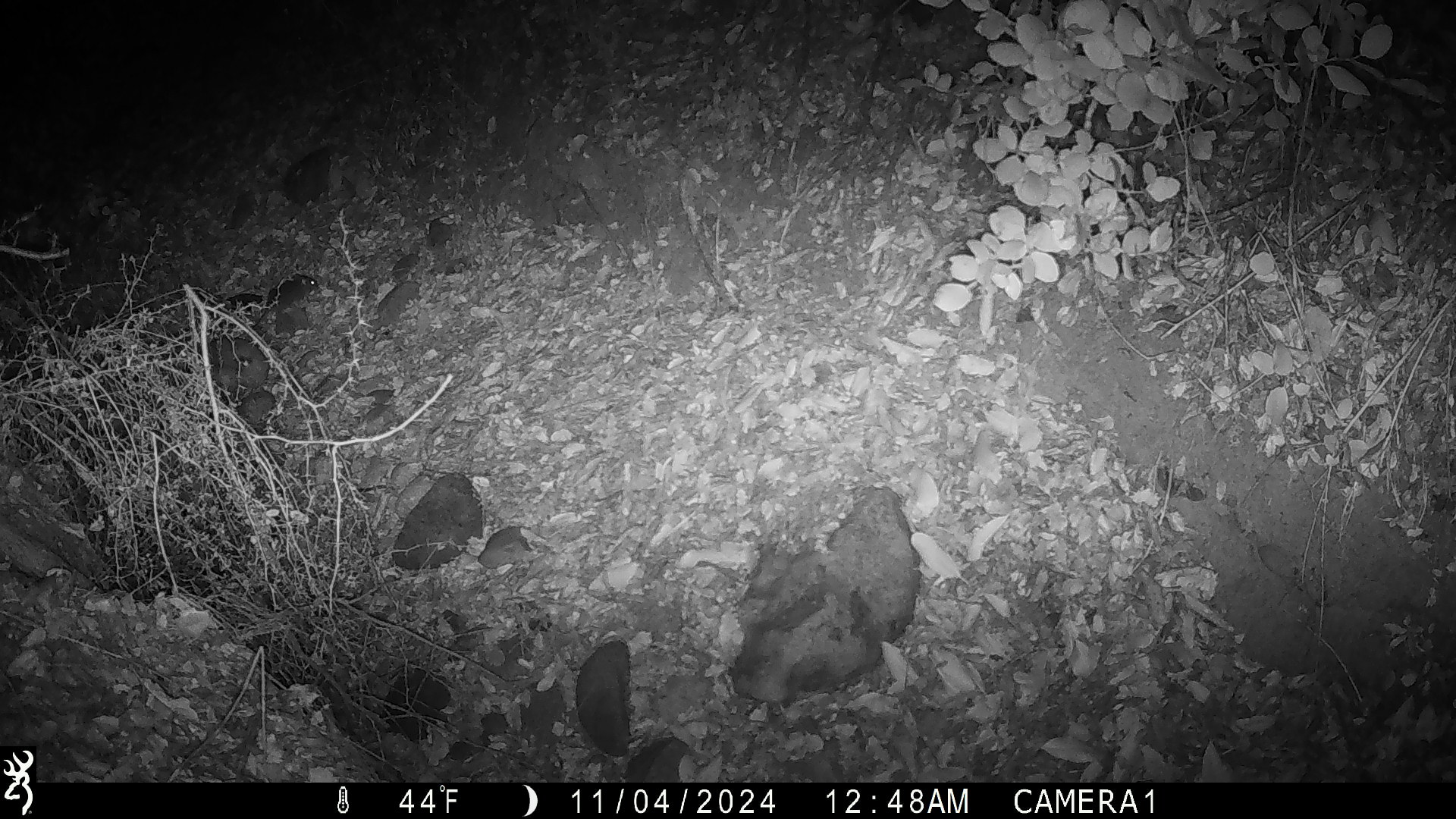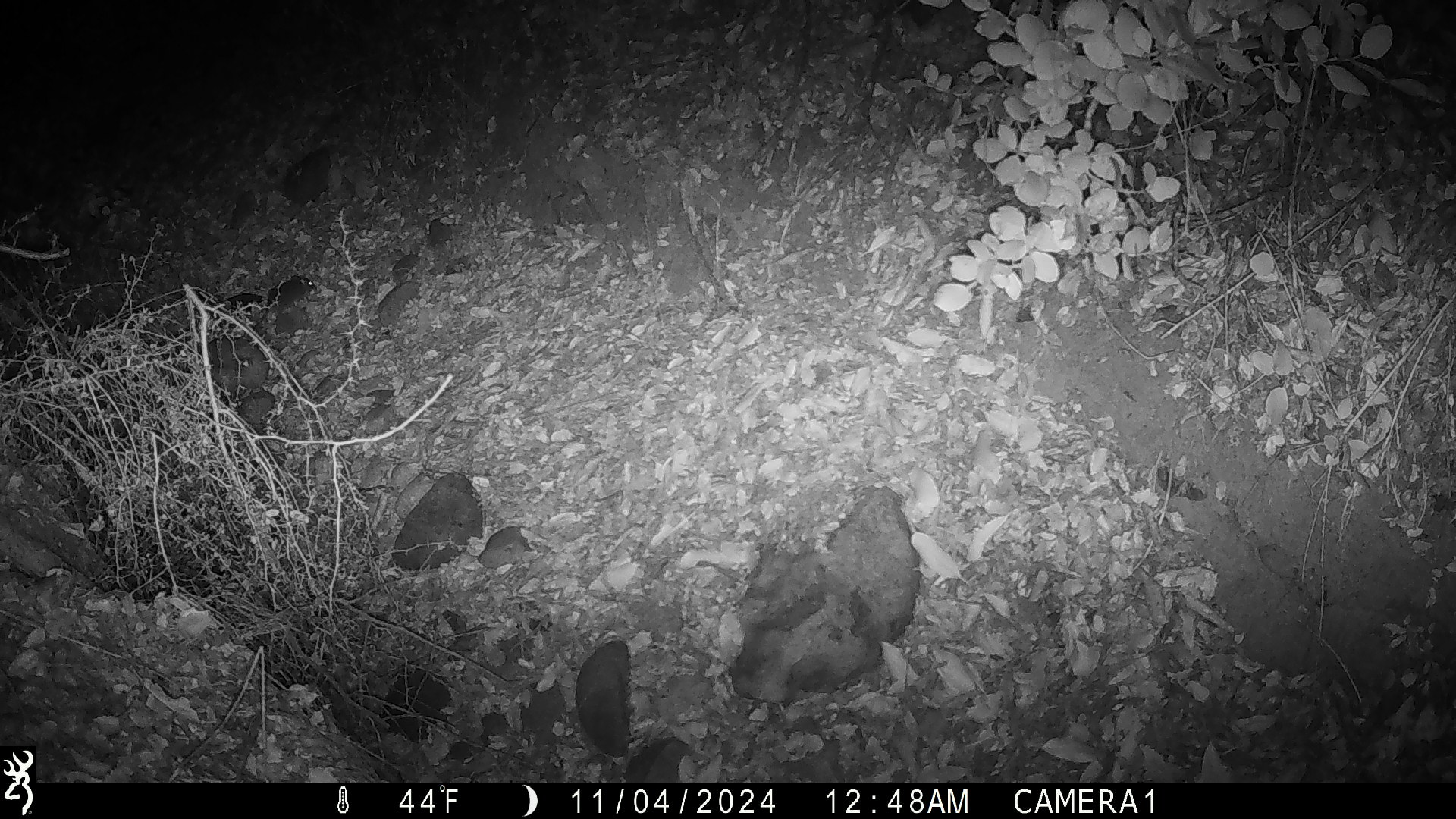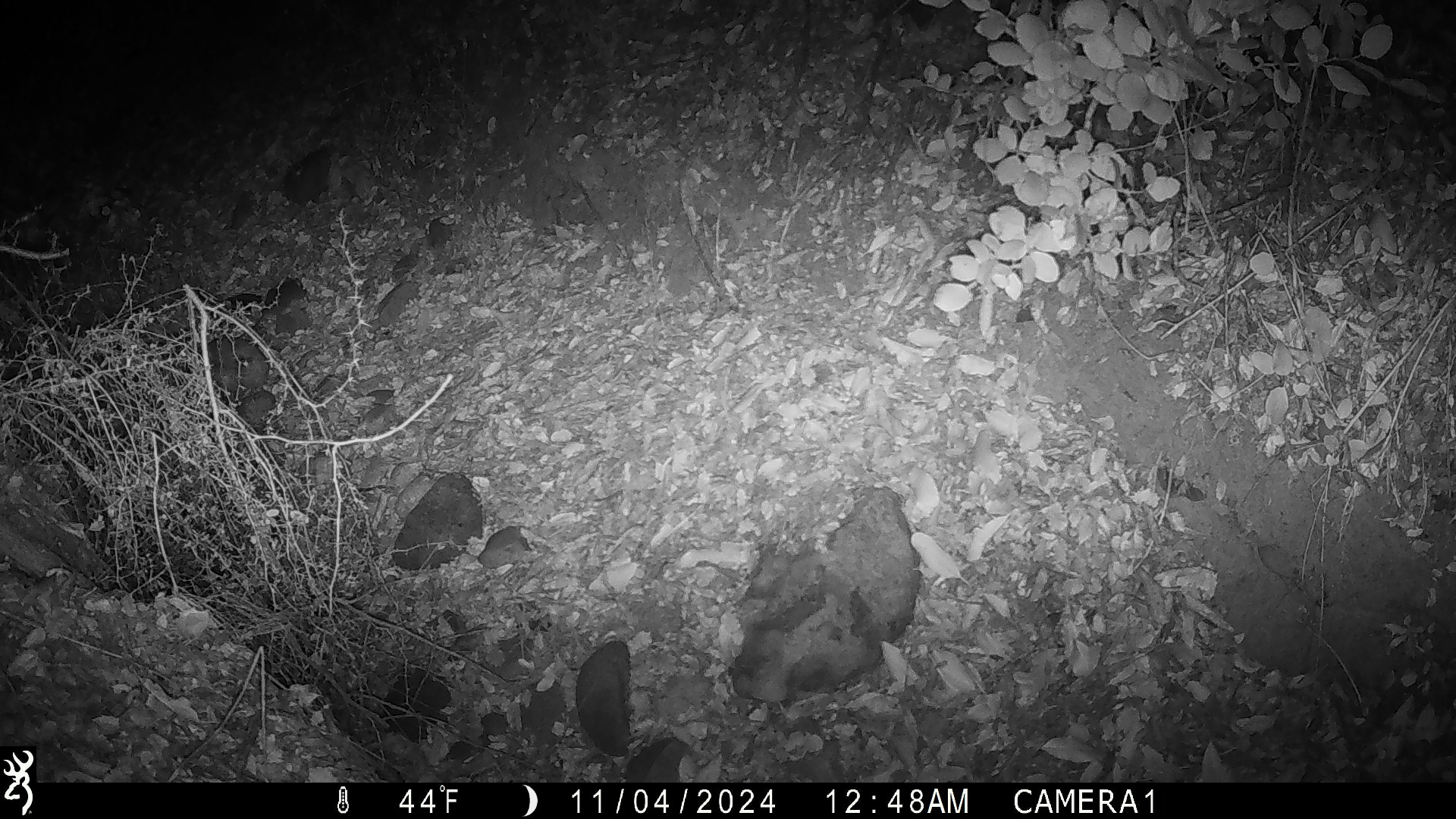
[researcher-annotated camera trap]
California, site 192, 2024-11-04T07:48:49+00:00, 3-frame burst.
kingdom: Animalia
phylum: Chordata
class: Mammalia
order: Rodentia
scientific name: Rodentia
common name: mouse or rat